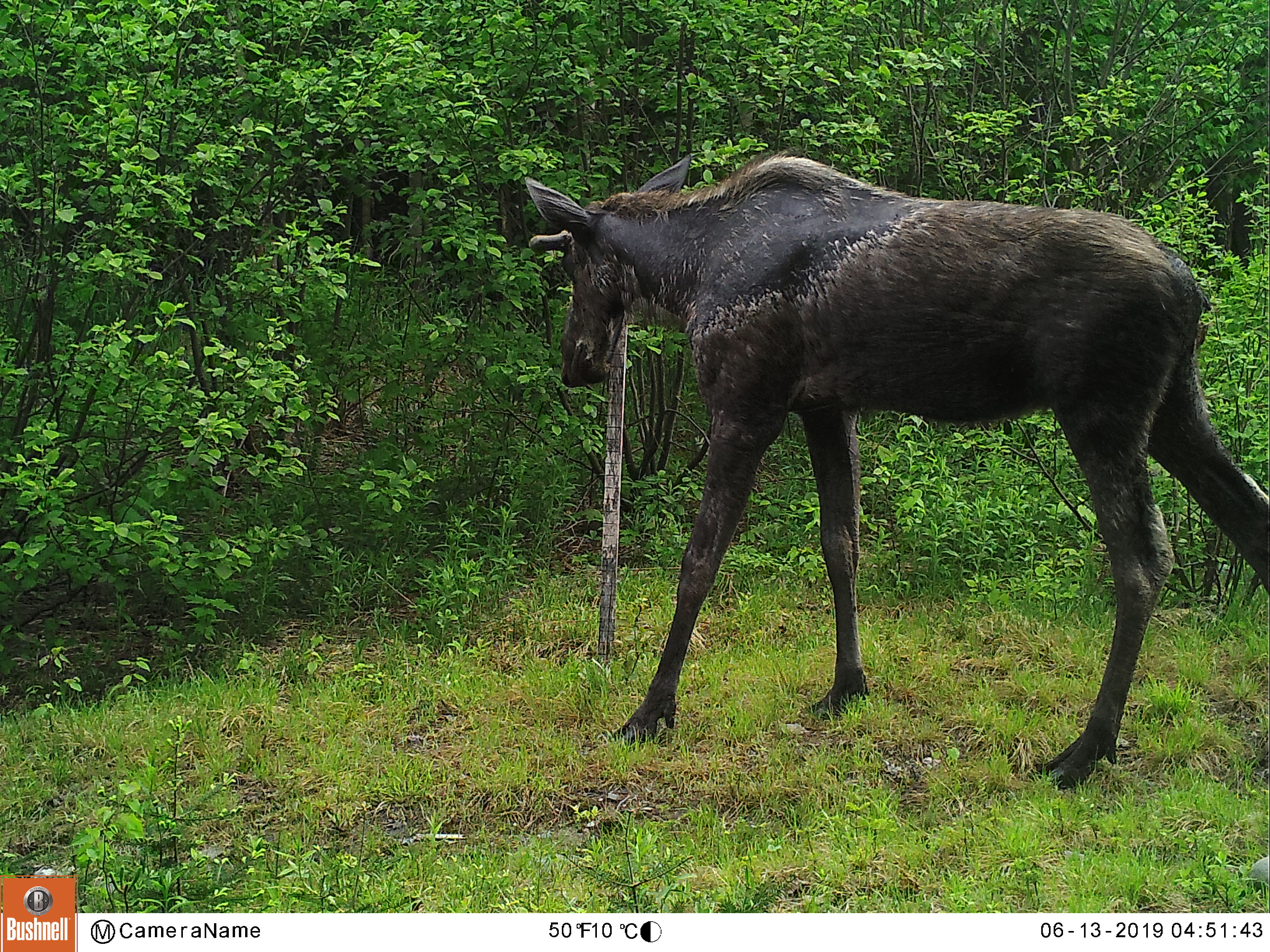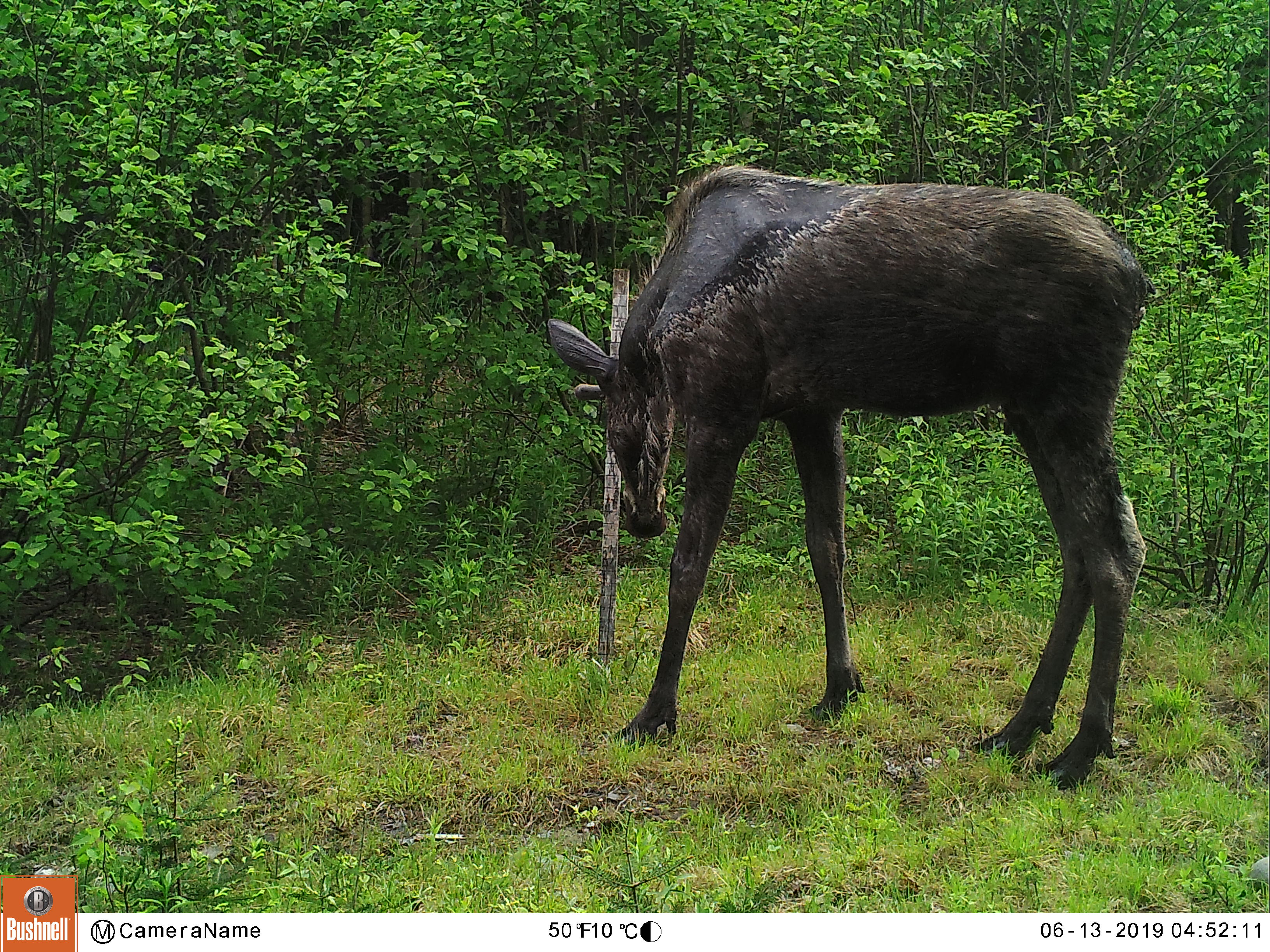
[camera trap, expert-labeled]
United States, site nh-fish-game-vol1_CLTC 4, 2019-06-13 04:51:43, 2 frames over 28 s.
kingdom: Animalia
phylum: Chordata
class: Mammalia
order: Artiodactyla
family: Cervidae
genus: Alces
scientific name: Alces alces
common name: moose